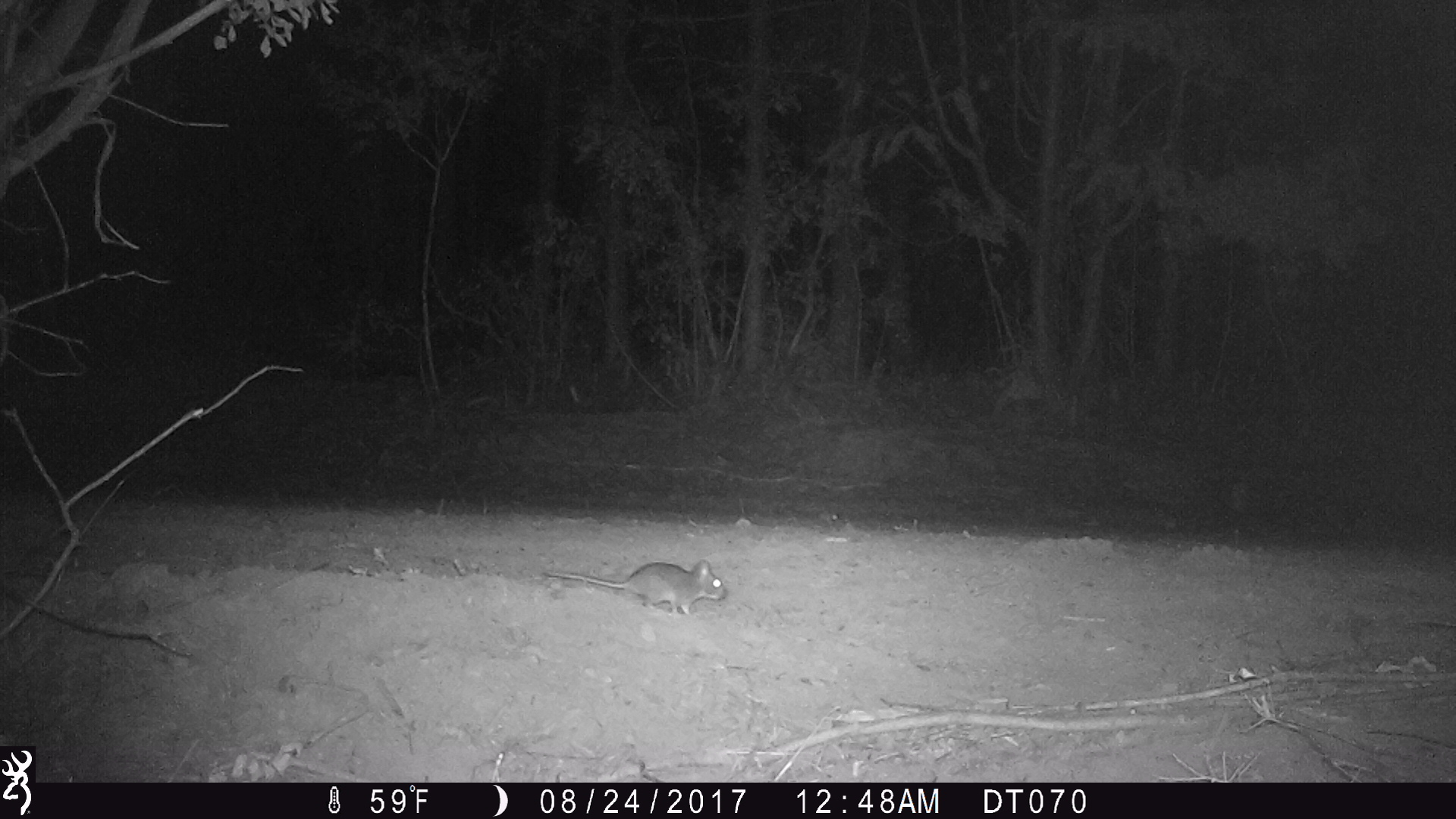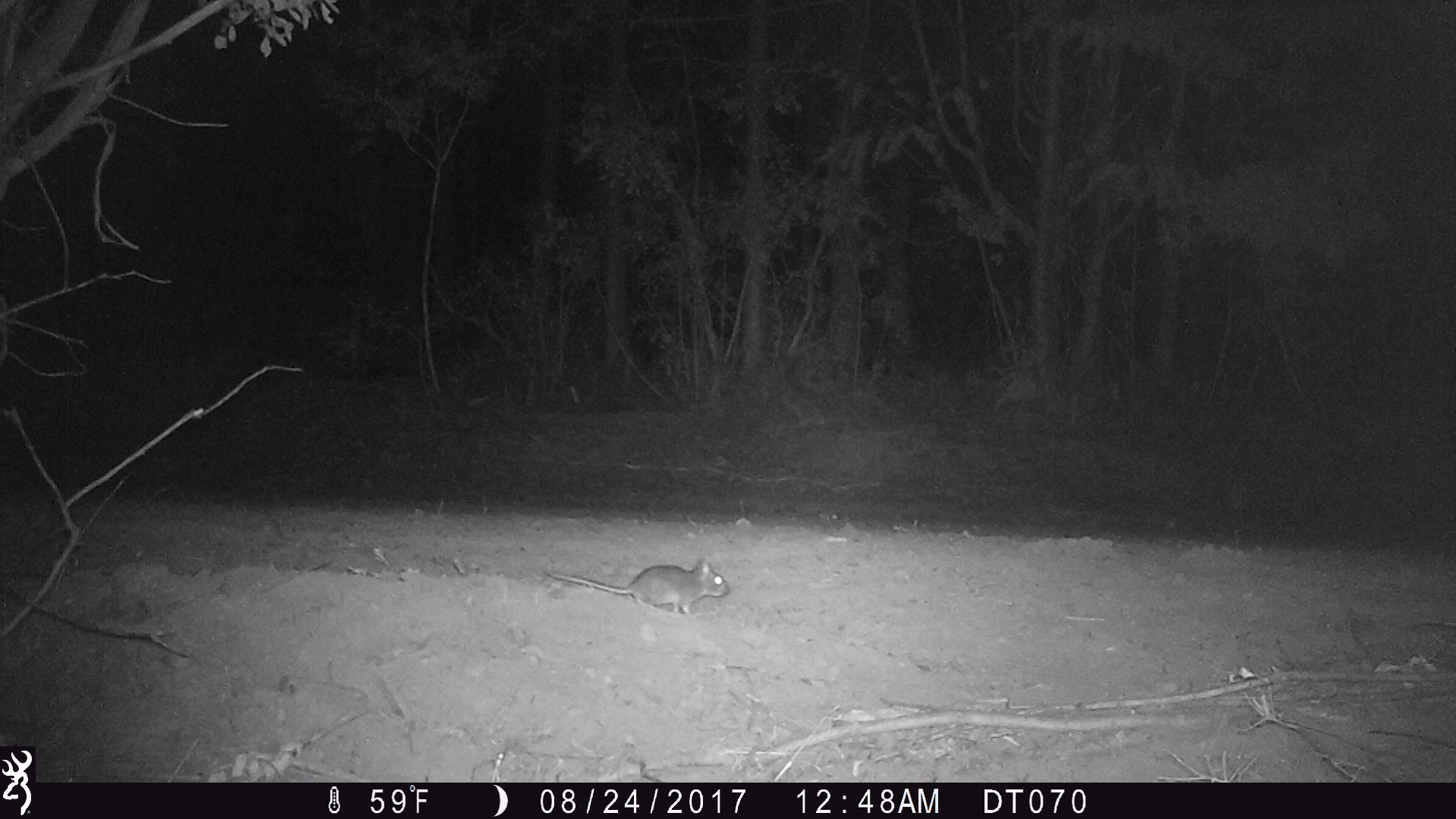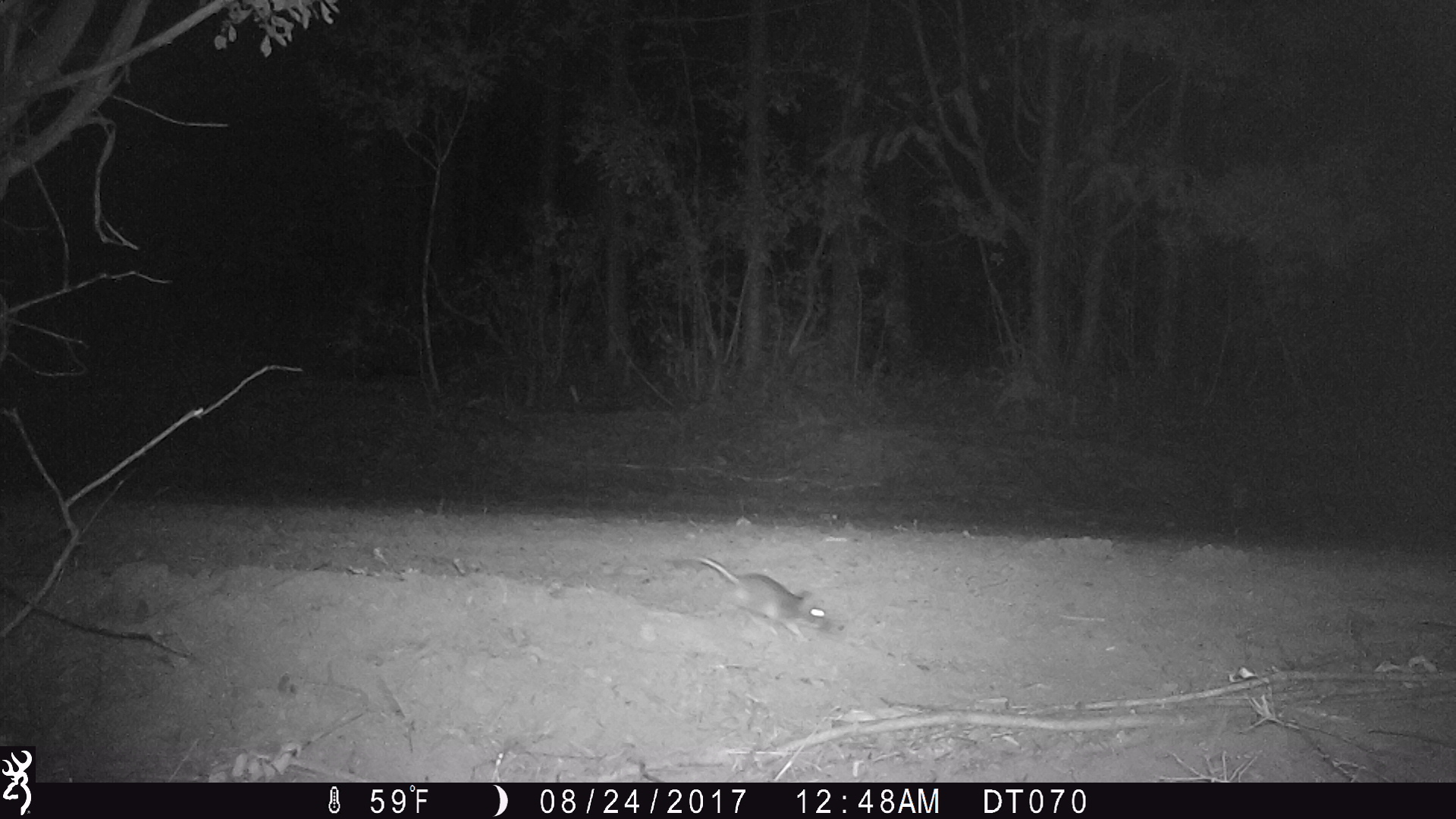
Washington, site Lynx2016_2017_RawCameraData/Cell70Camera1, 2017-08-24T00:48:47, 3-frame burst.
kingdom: Animalia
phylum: Chordata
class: Mammalia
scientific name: Mammalia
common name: small mammal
Small mammal (Mammalia). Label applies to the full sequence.